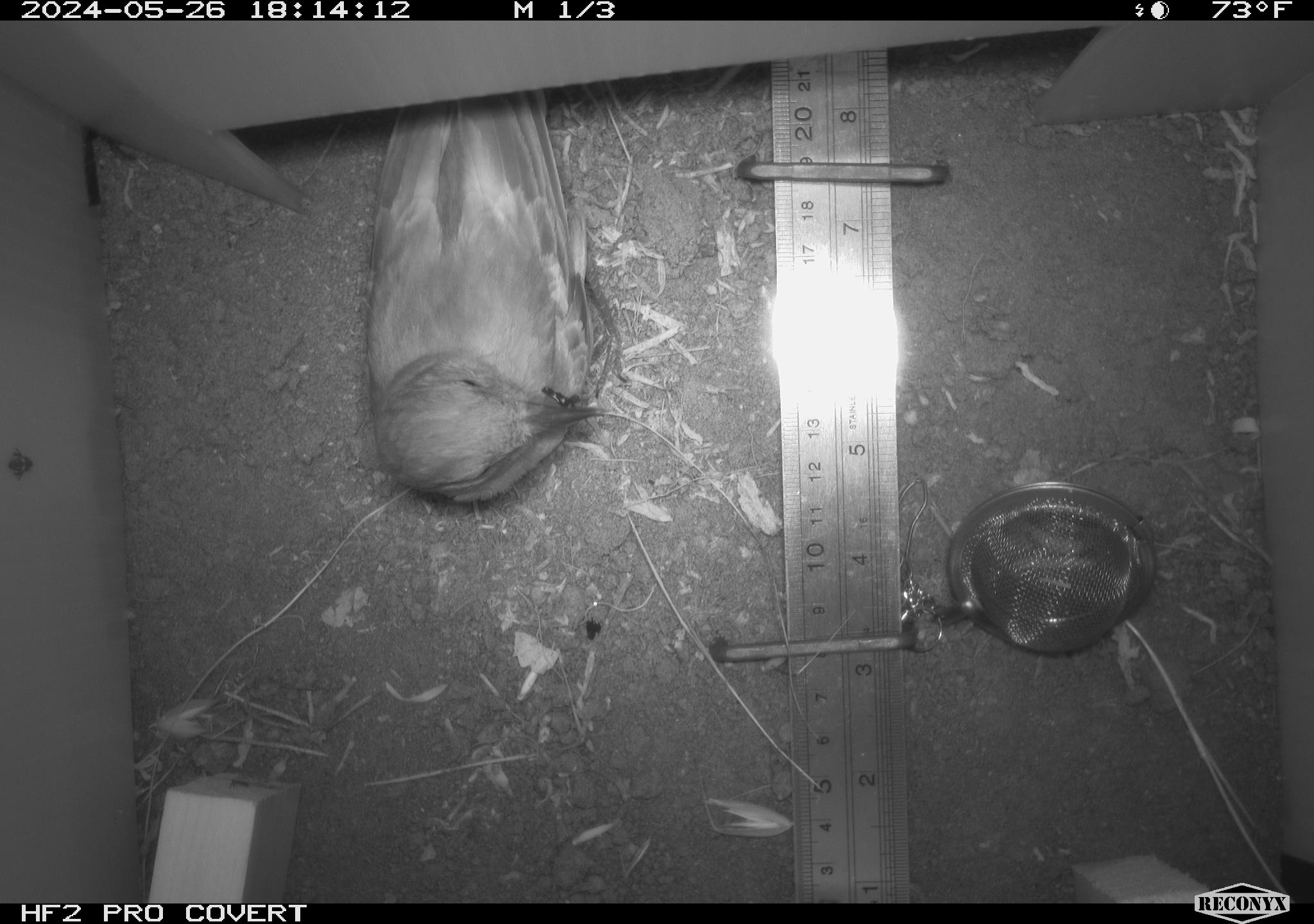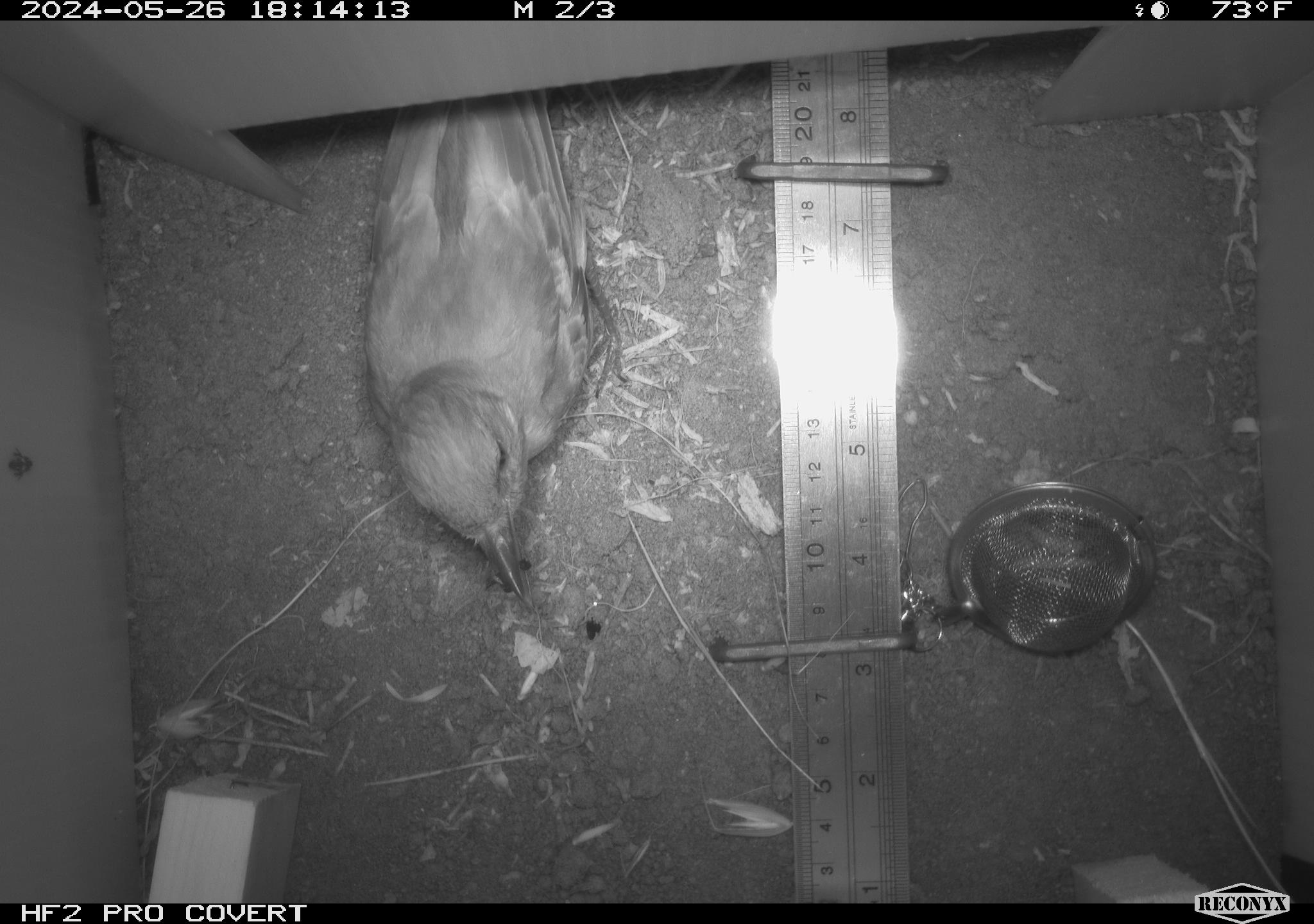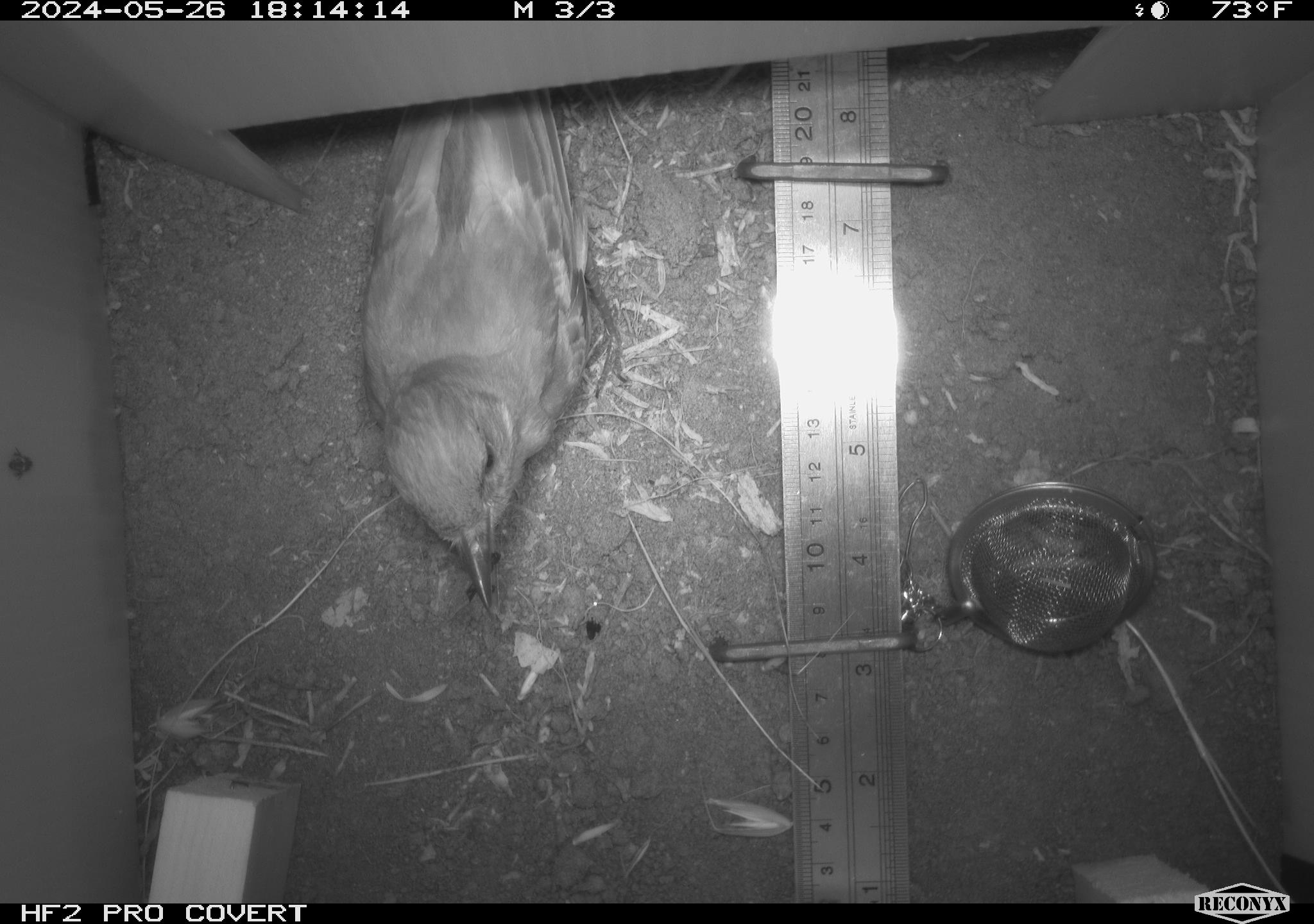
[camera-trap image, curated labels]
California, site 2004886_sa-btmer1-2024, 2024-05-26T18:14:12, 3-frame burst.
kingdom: Animalia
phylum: Chordata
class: Aves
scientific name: Aves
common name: bird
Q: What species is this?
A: Bird (Aves).